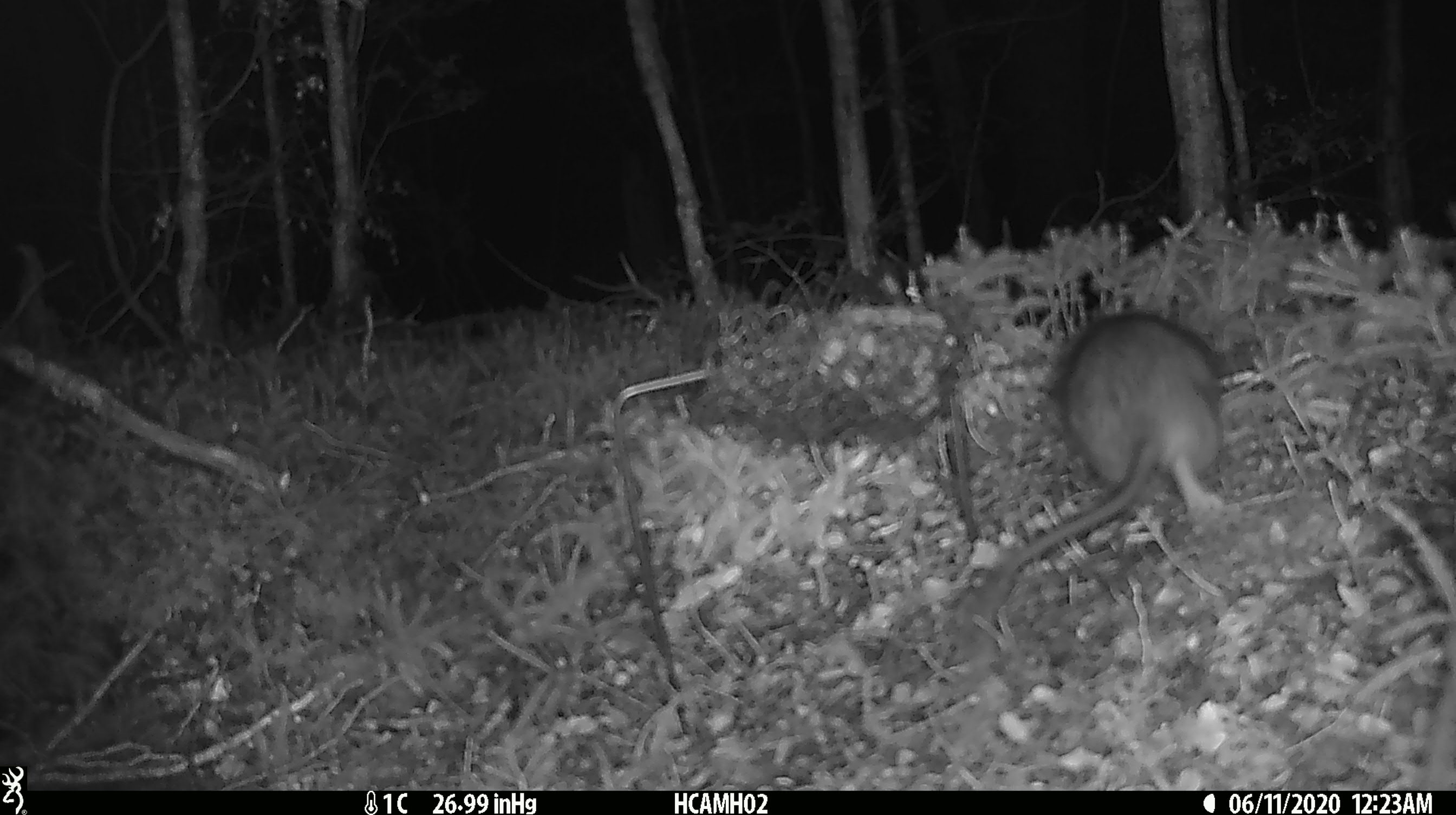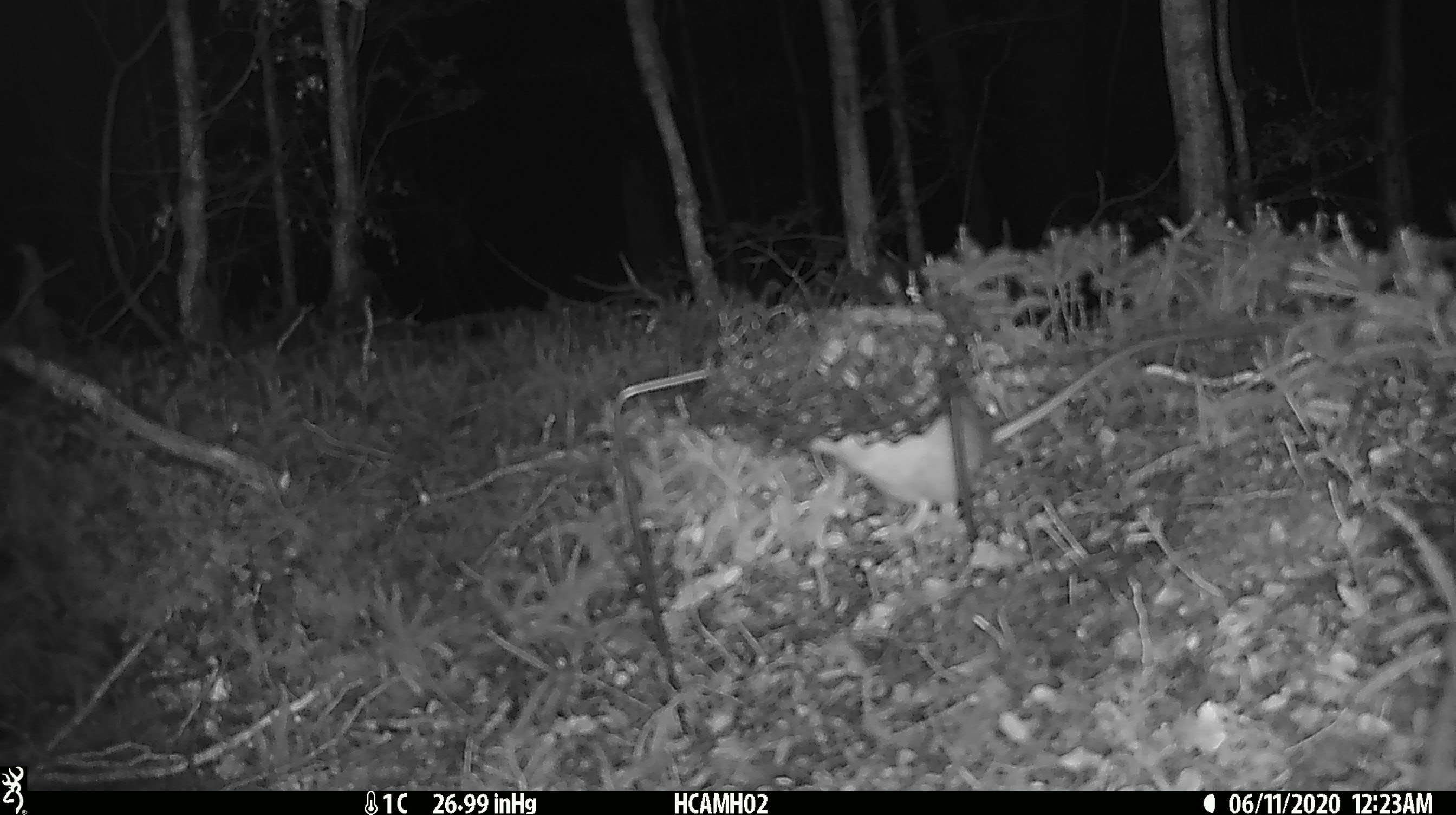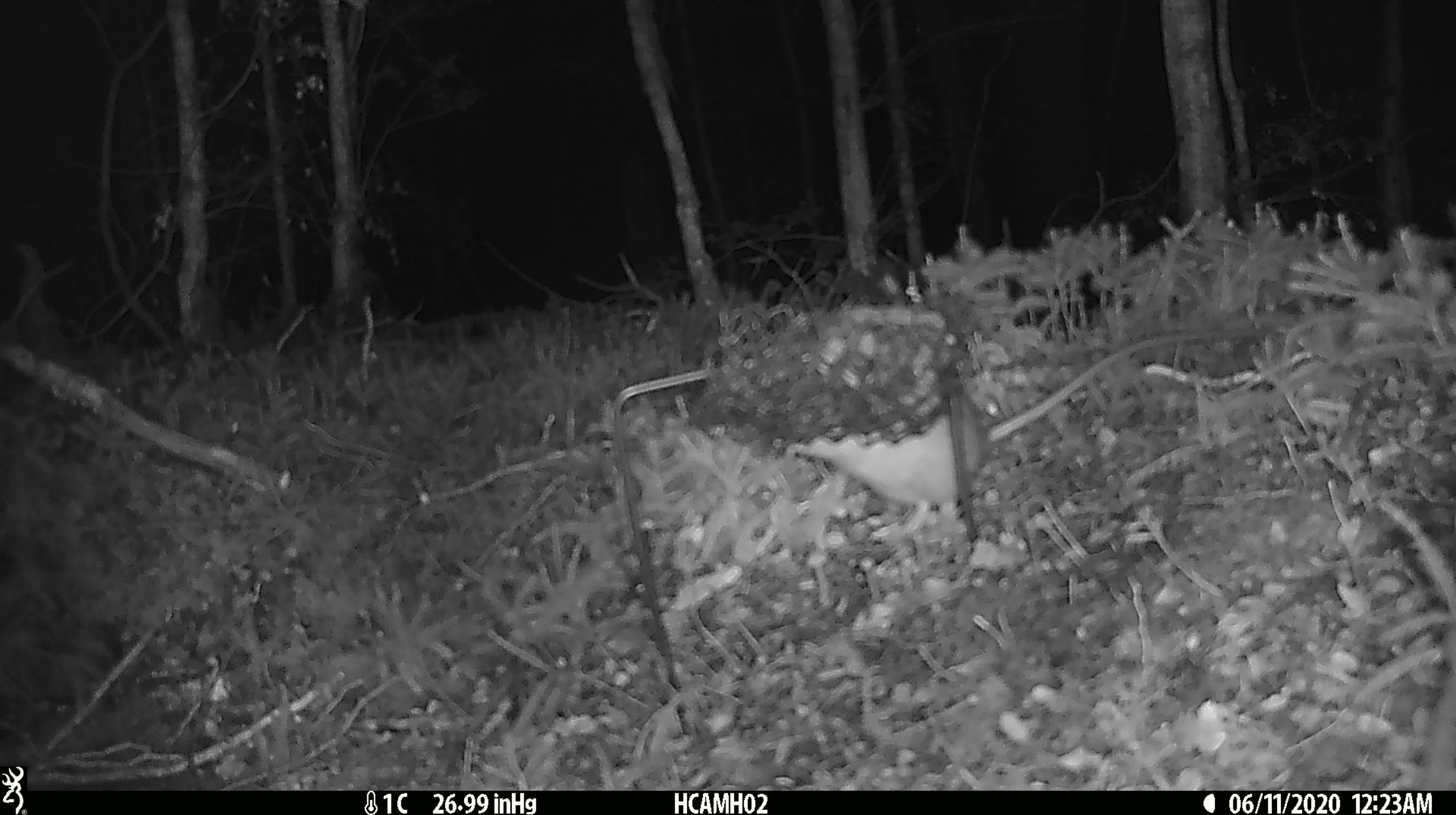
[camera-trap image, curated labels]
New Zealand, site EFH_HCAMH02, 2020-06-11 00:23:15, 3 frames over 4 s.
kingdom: Animalia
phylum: Chordata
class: Mammalia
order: Rodentia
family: Muridae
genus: Rattus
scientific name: Rattus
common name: rat